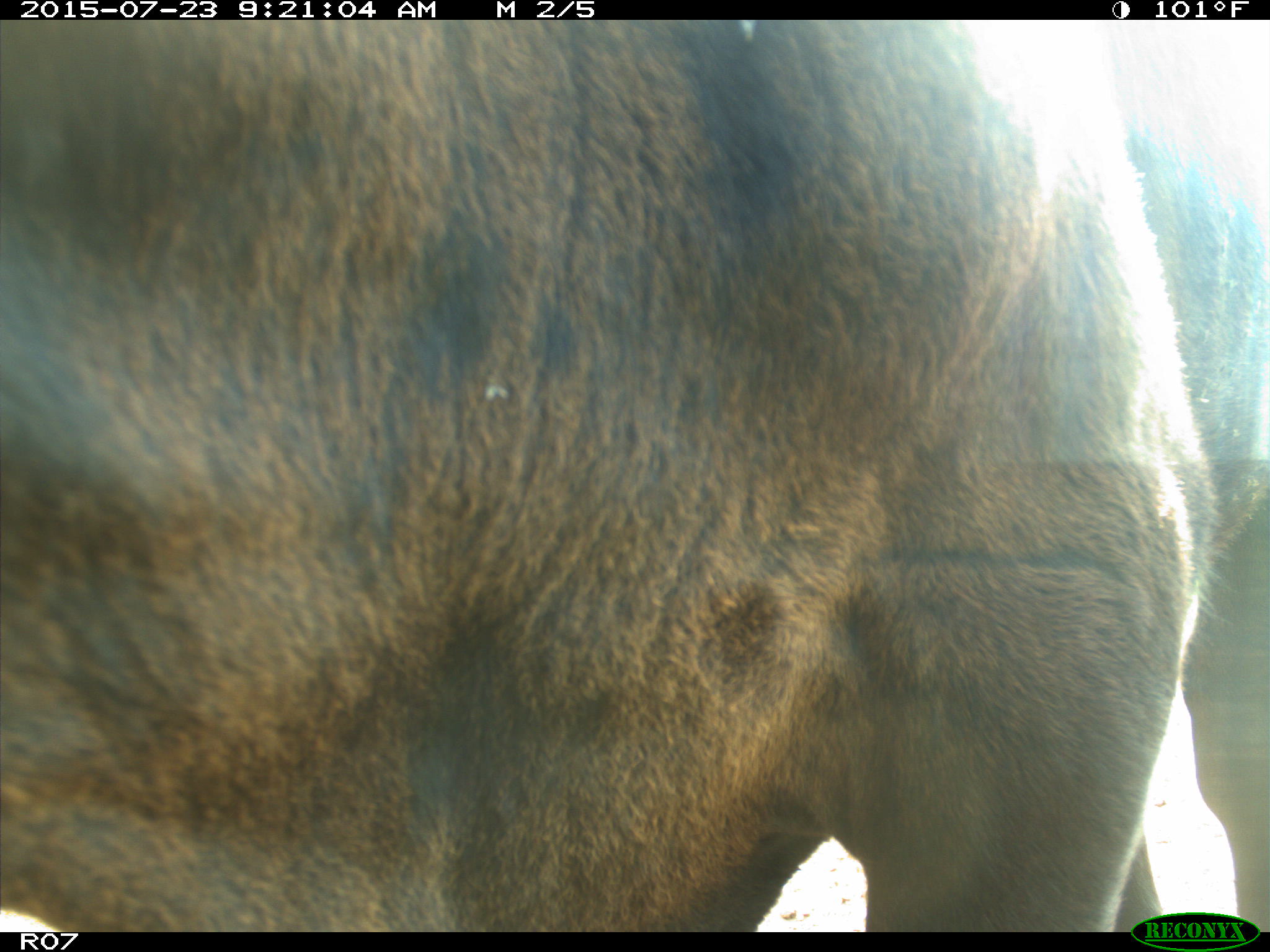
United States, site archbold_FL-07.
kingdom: Animalia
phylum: Chordata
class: Mammalia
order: Artiodactyla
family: Bovidae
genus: Bos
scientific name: Bos taurus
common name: domestic cow